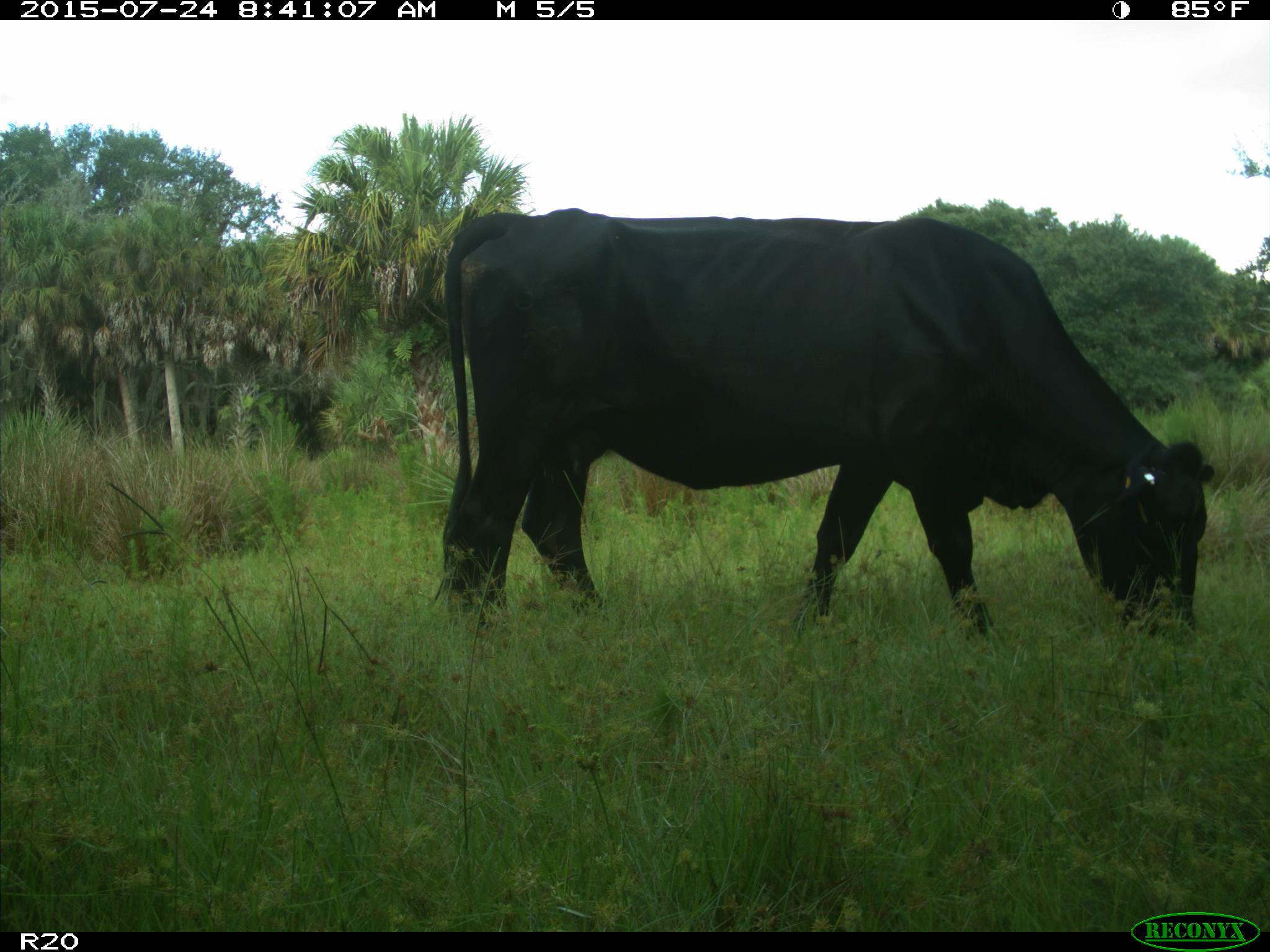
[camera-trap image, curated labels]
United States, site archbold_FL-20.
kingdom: Animalia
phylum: Chordata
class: Mammalia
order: Artiodactyla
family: Bovidae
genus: Bos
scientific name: Bos taurus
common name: domestic cow